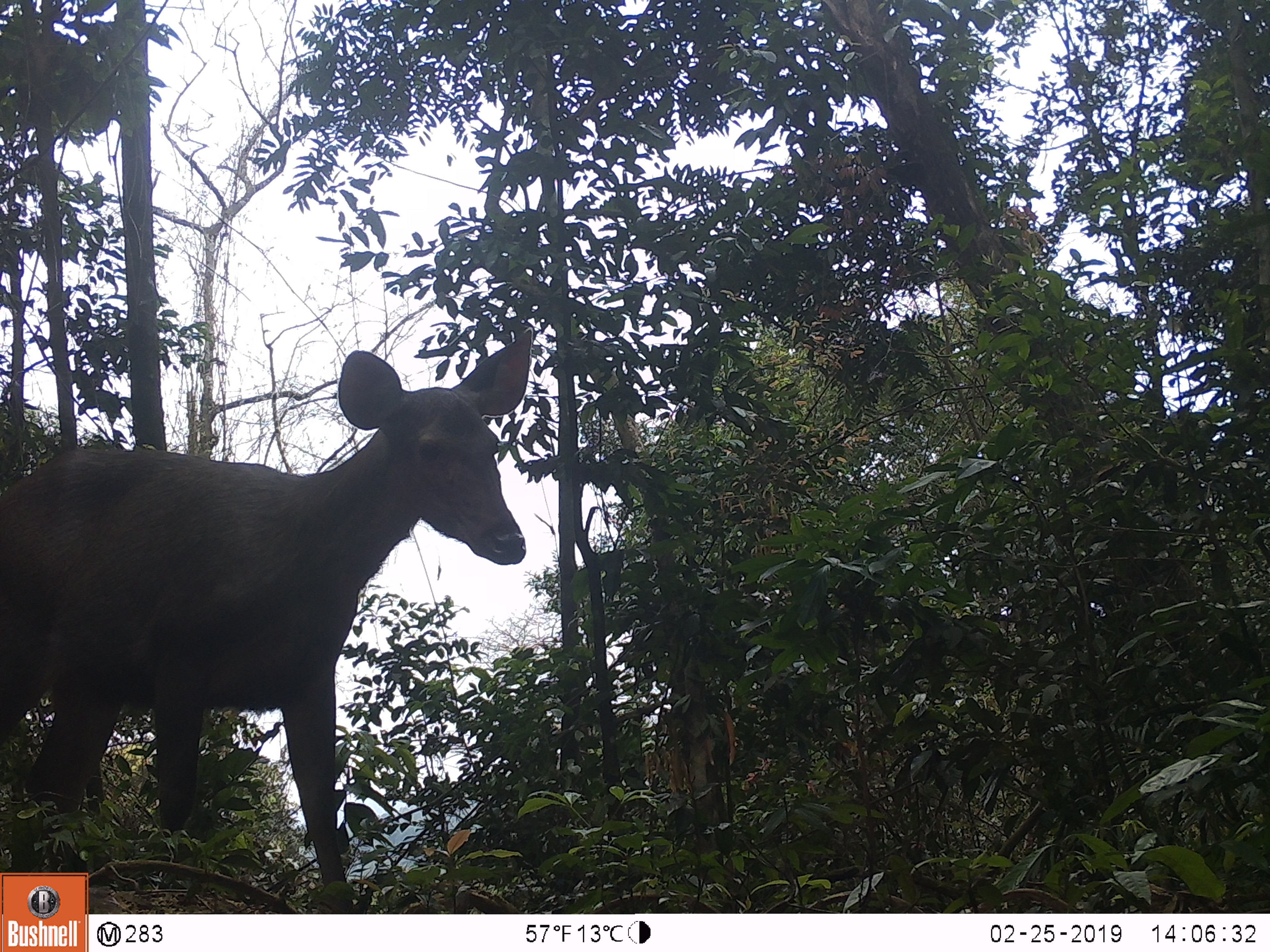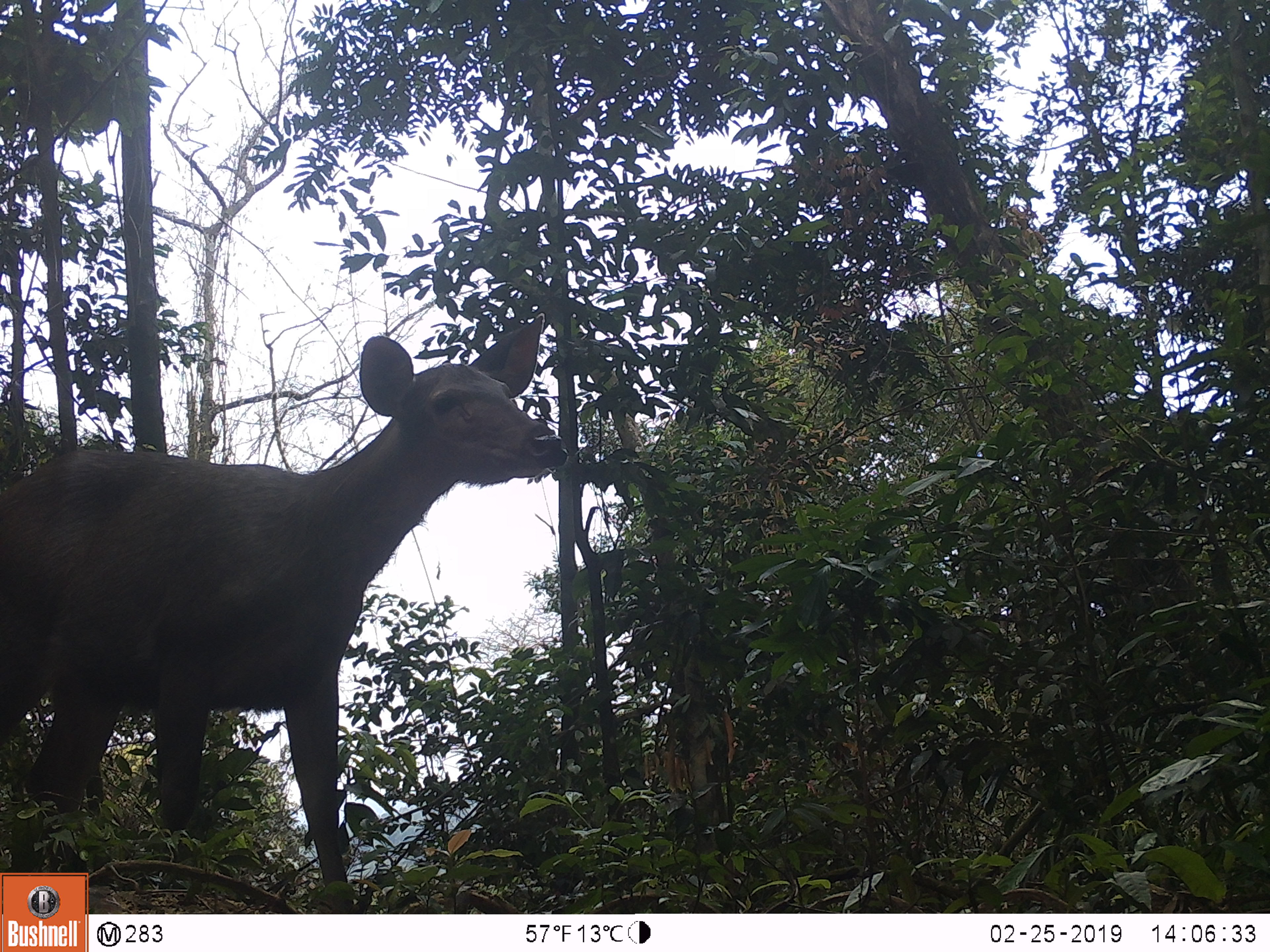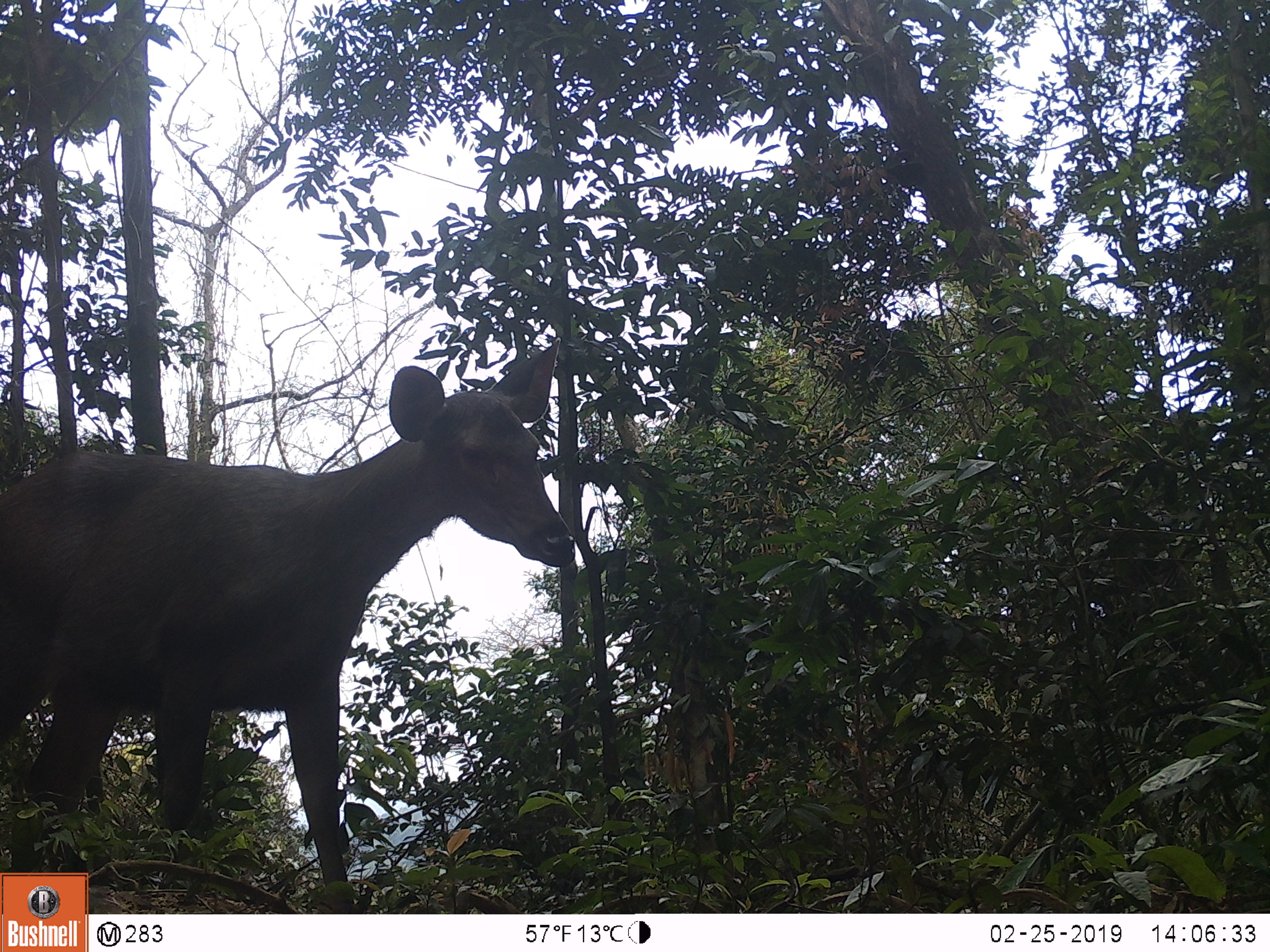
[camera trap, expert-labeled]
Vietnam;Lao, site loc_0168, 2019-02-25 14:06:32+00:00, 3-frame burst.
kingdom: Animalia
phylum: Chordata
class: Mammalia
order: Artiodactyla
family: Cervidae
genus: Rusa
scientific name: Rusa unicolor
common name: sambar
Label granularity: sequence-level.